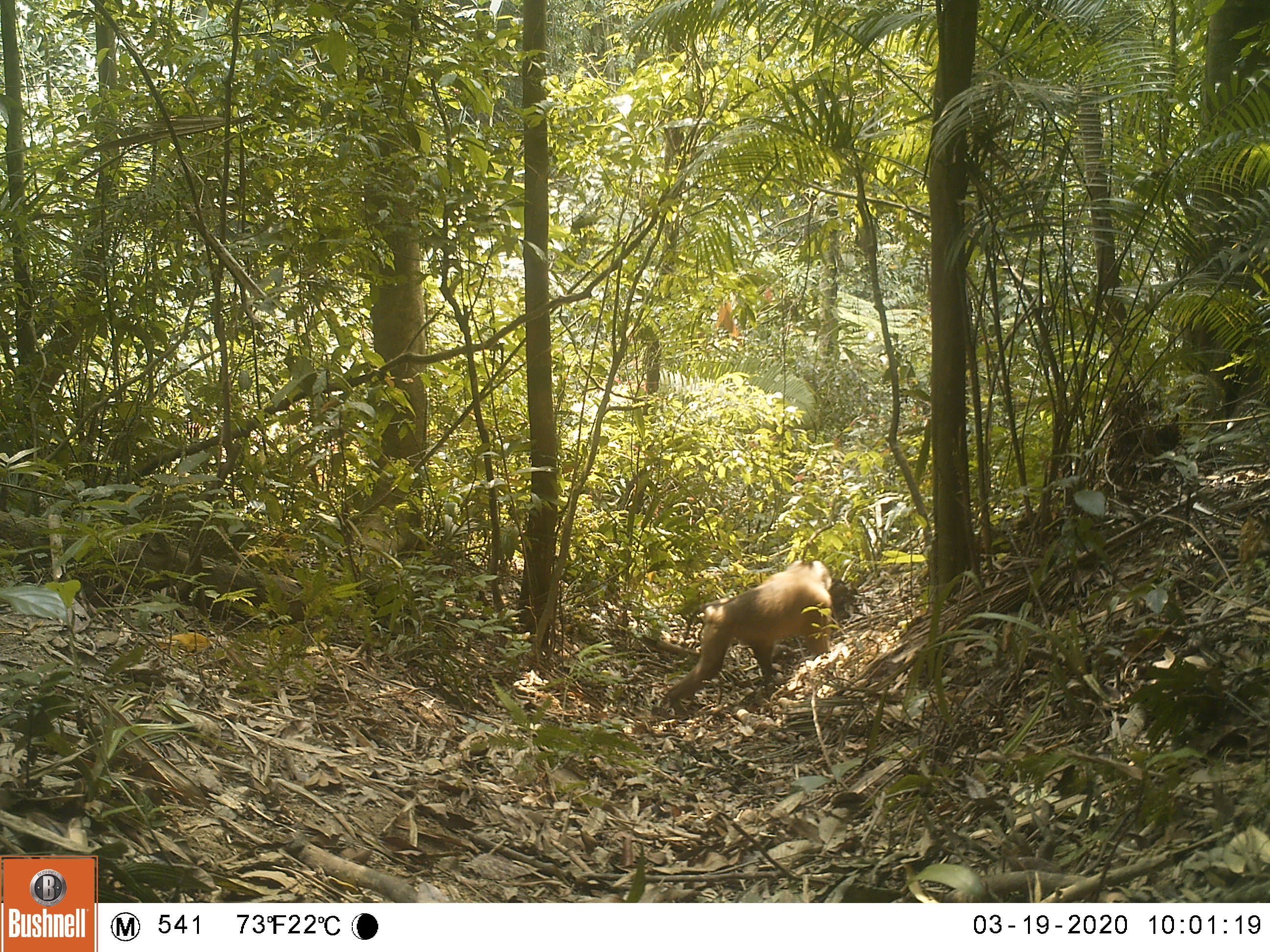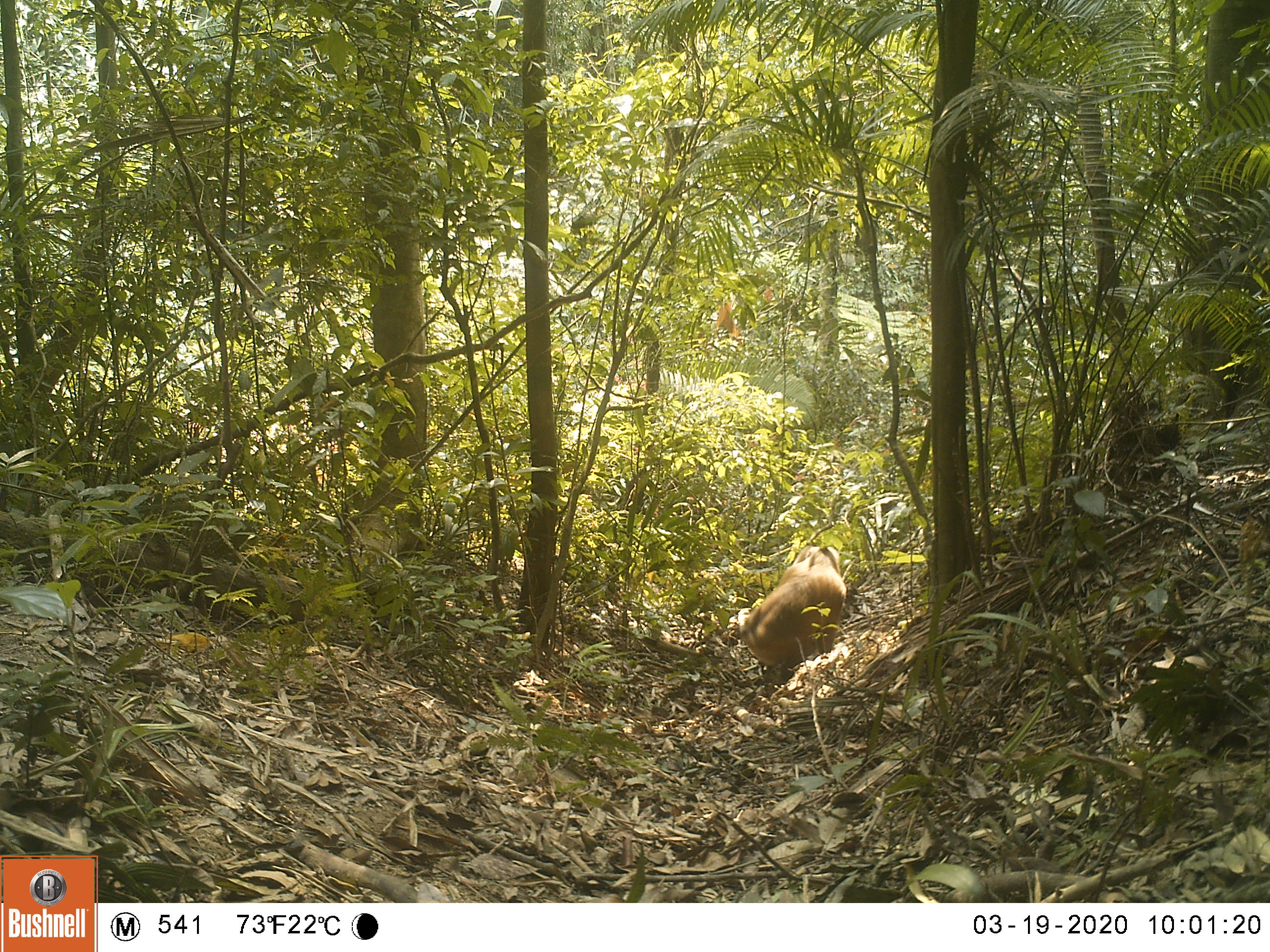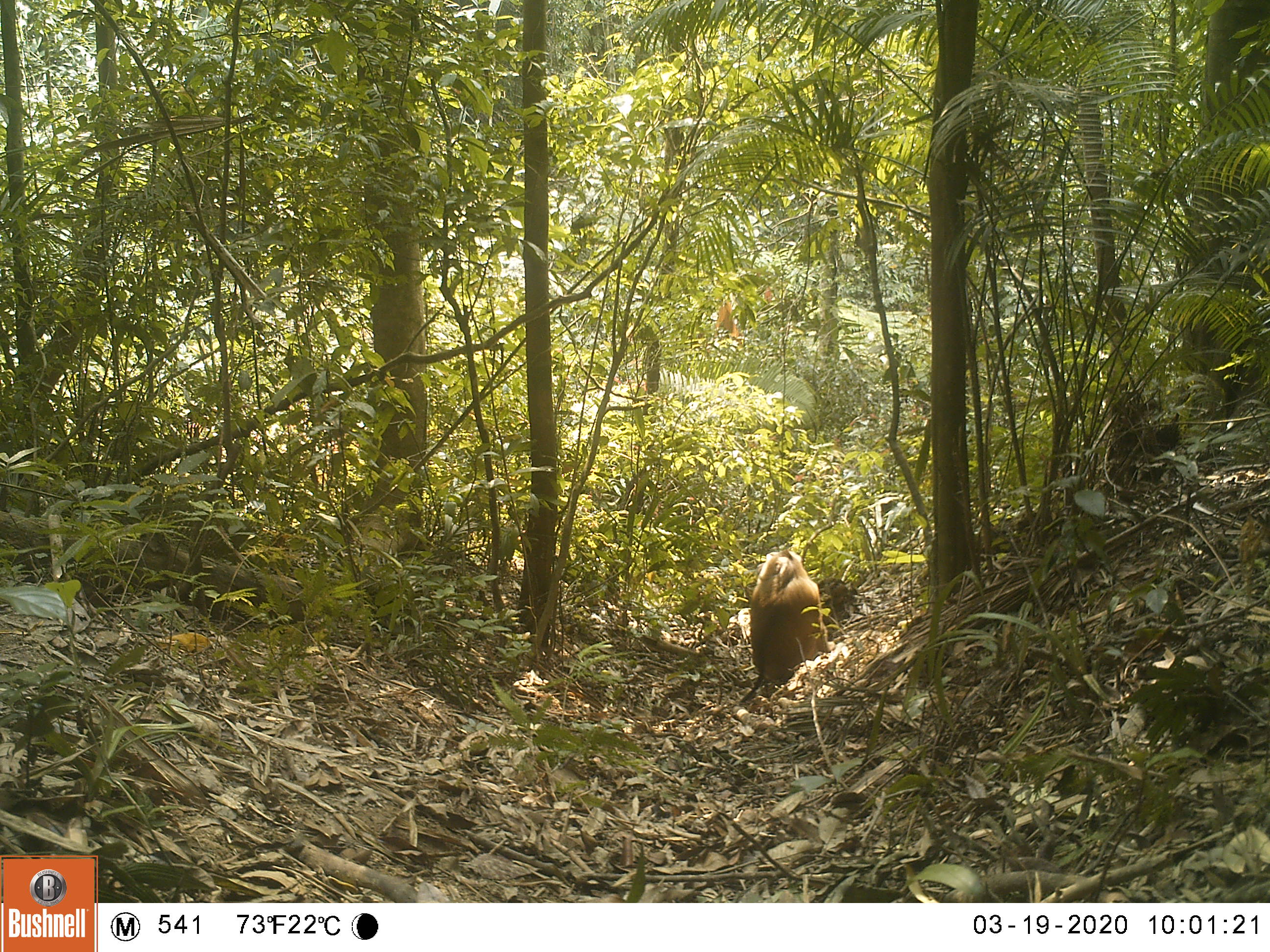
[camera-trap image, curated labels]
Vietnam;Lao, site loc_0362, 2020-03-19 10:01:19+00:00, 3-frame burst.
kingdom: Animalia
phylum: Chordata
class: Mammalia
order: Primates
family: Cercopithecidae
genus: Macaca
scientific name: Macaca nemestrina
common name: pig-tailed macaque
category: pig tailed macaque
Pig tailed macaque (pig-tailed macaque) (Macaca nemestrina). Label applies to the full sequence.